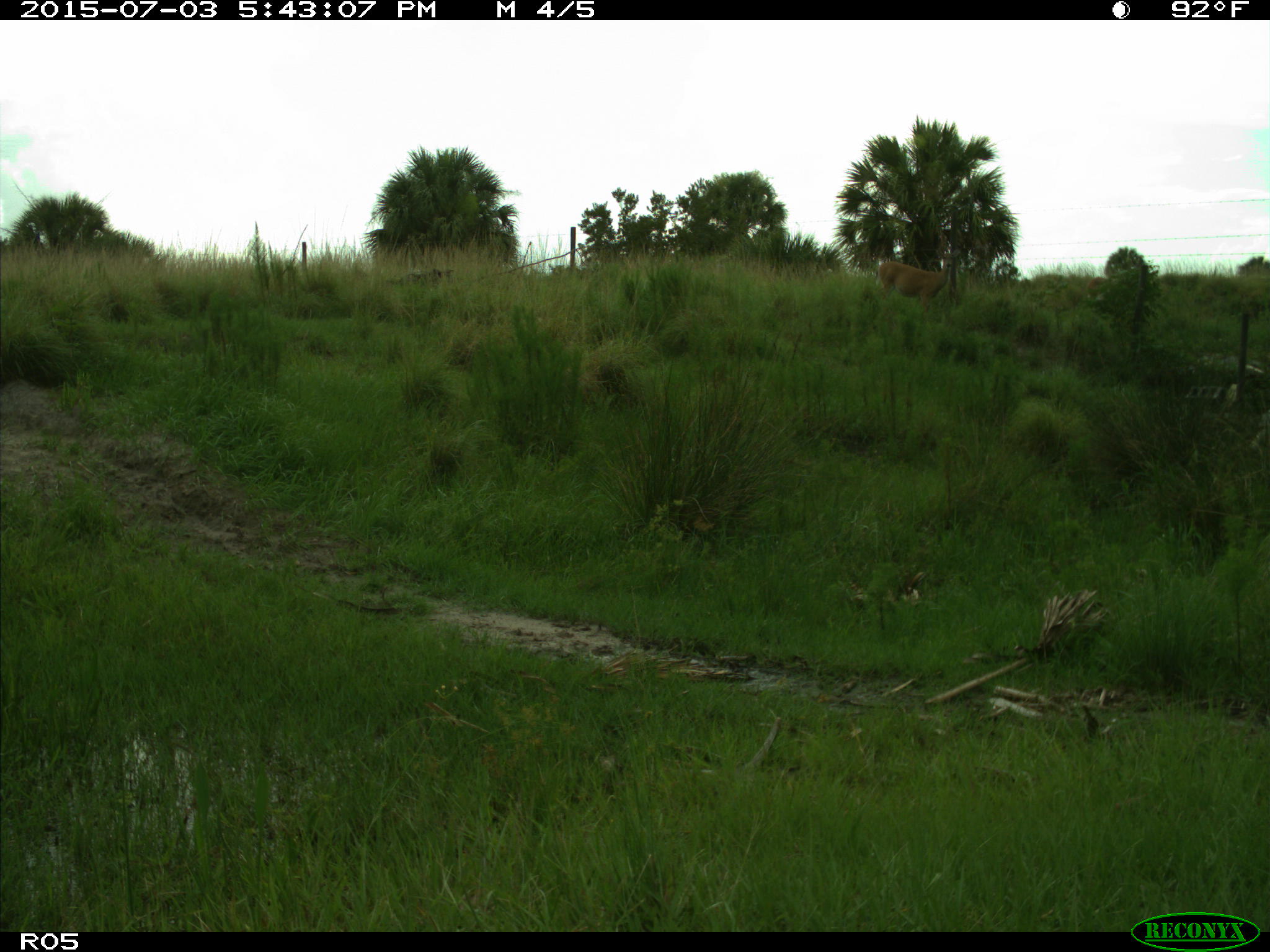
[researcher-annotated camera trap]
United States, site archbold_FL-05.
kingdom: Animalia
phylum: Chordata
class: Mammalia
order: Artiodactyla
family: Cervidae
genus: Odocoileus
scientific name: Odocoileus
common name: deer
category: unidentified deer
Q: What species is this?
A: Unidentified deer (deer) (Odocoileus).